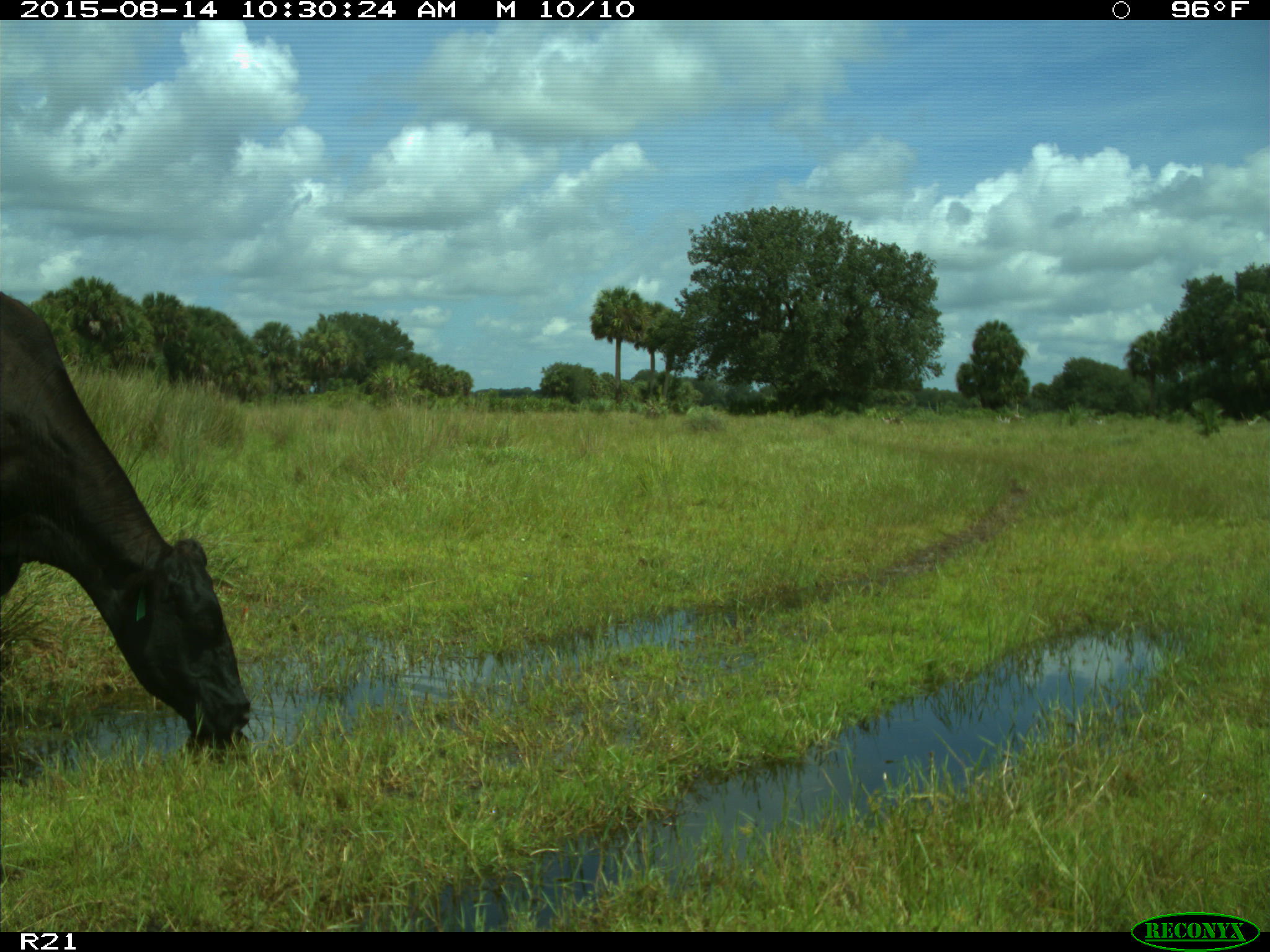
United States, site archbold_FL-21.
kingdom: Animalia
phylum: Chordata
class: Mammalia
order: Artiodactyla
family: Bovidae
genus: Bos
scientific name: Bos taurus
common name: domestic cow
Bos taurus (domestic cow).